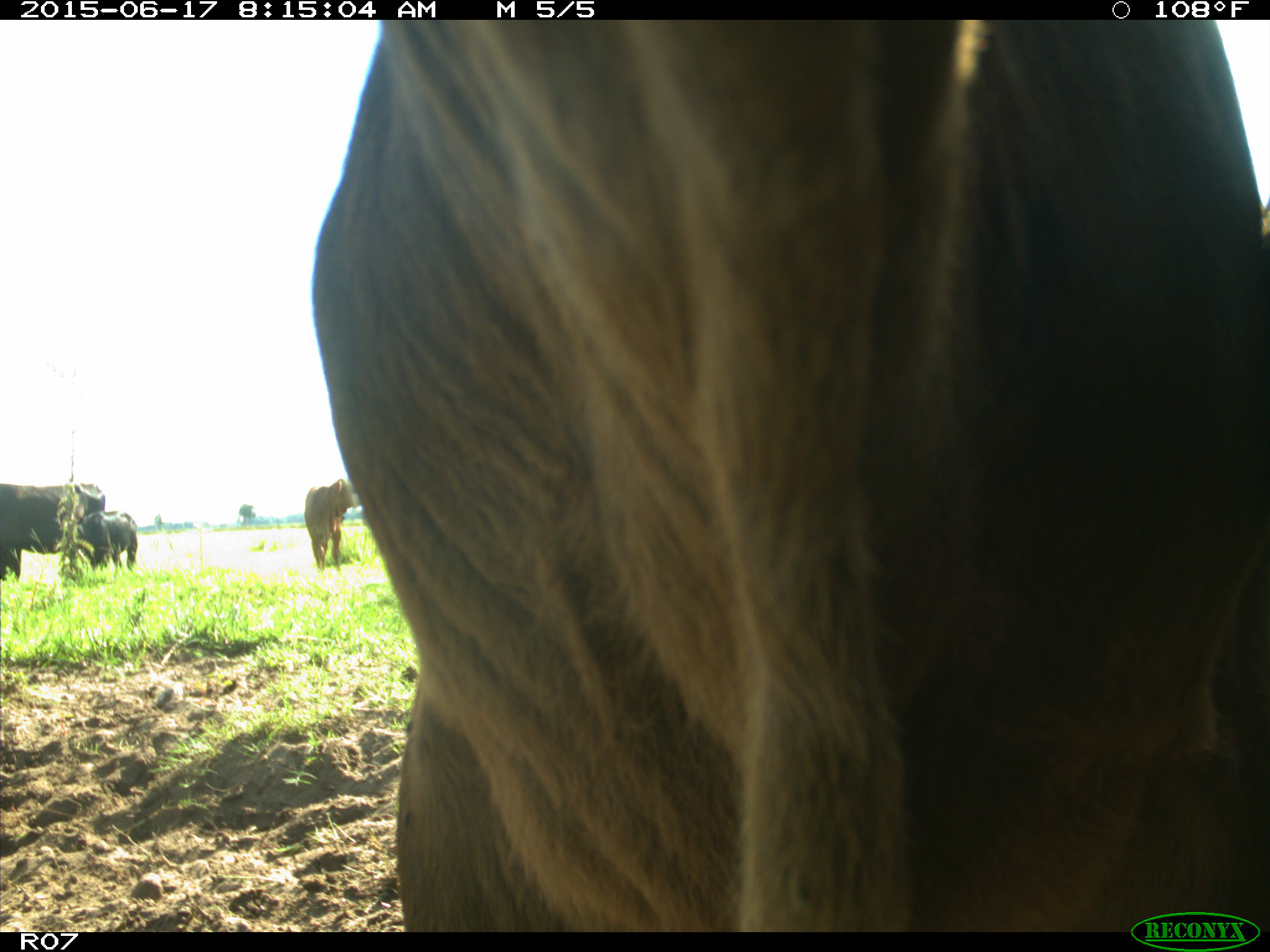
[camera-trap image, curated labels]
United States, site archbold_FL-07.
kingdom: Animalia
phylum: Chordata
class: Mammalia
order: Artiodactyla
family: Bovidae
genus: Bos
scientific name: Bos taurus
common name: domestic cow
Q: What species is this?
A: Bos taurus (domestic cow).